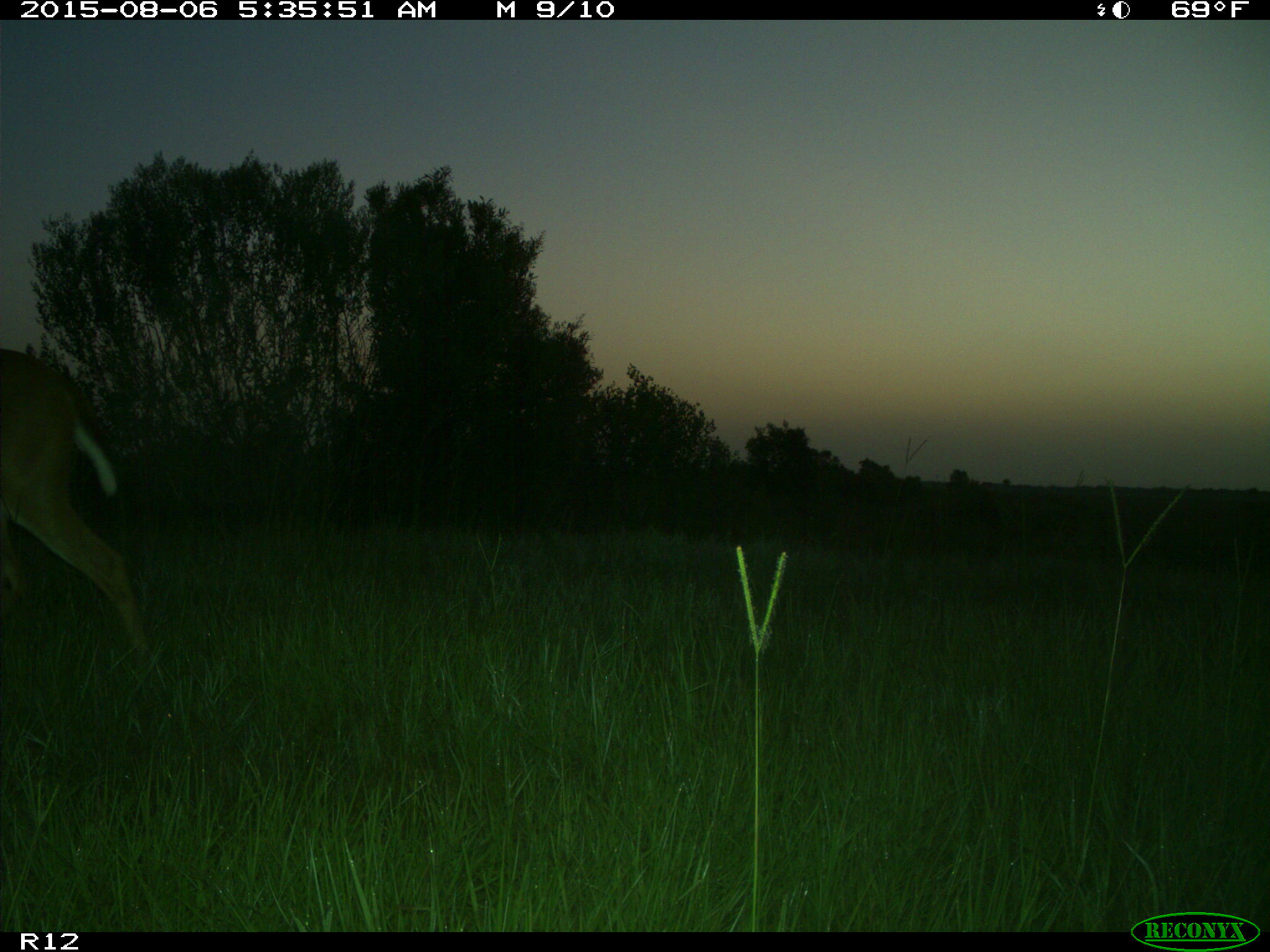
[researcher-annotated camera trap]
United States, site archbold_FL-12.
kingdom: Animalia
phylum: Chordata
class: Mammalia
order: Artiodactyla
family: Cervidae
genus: Odocoileus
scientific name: Odocoileus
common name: deer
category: unidentified deer